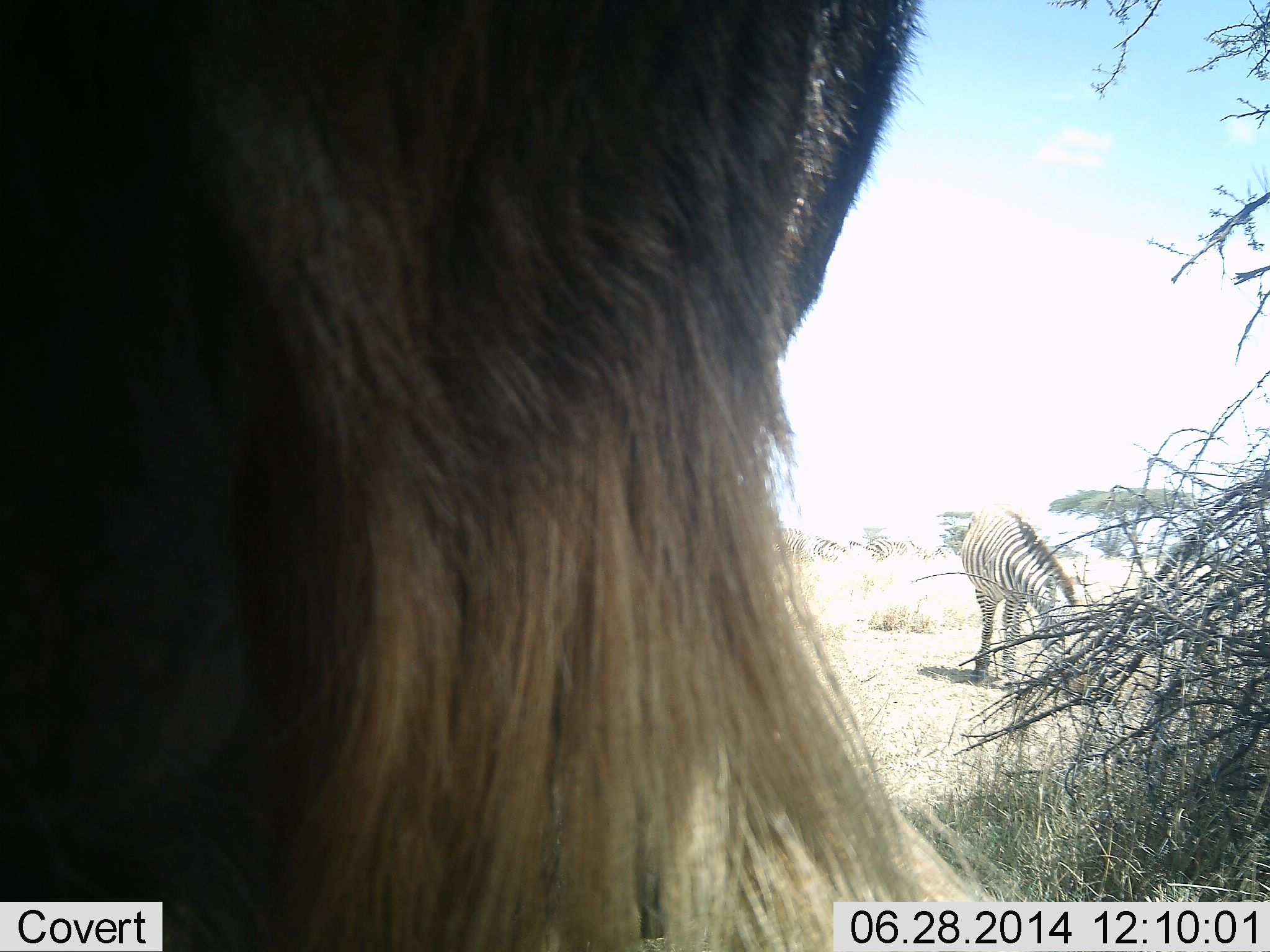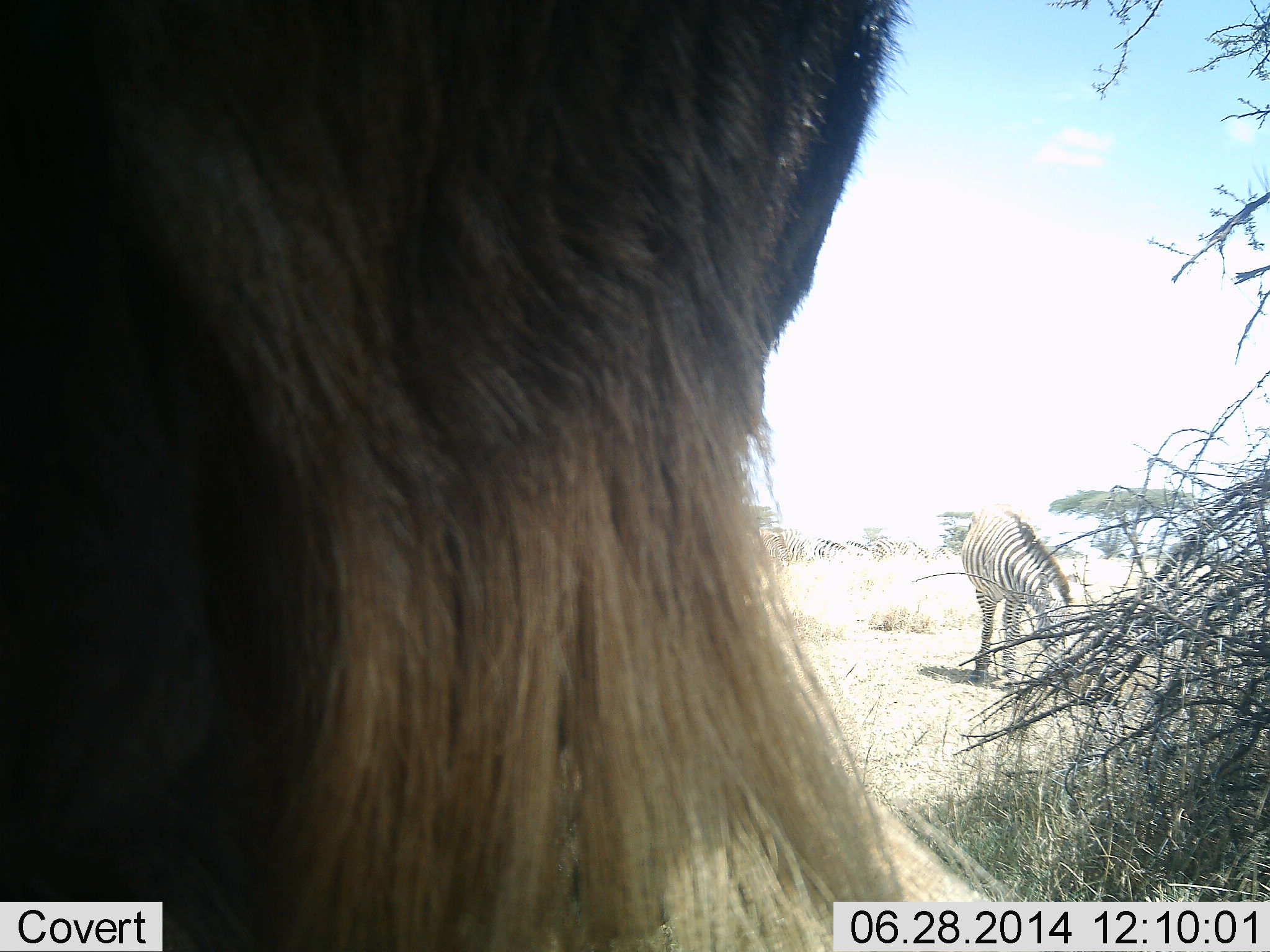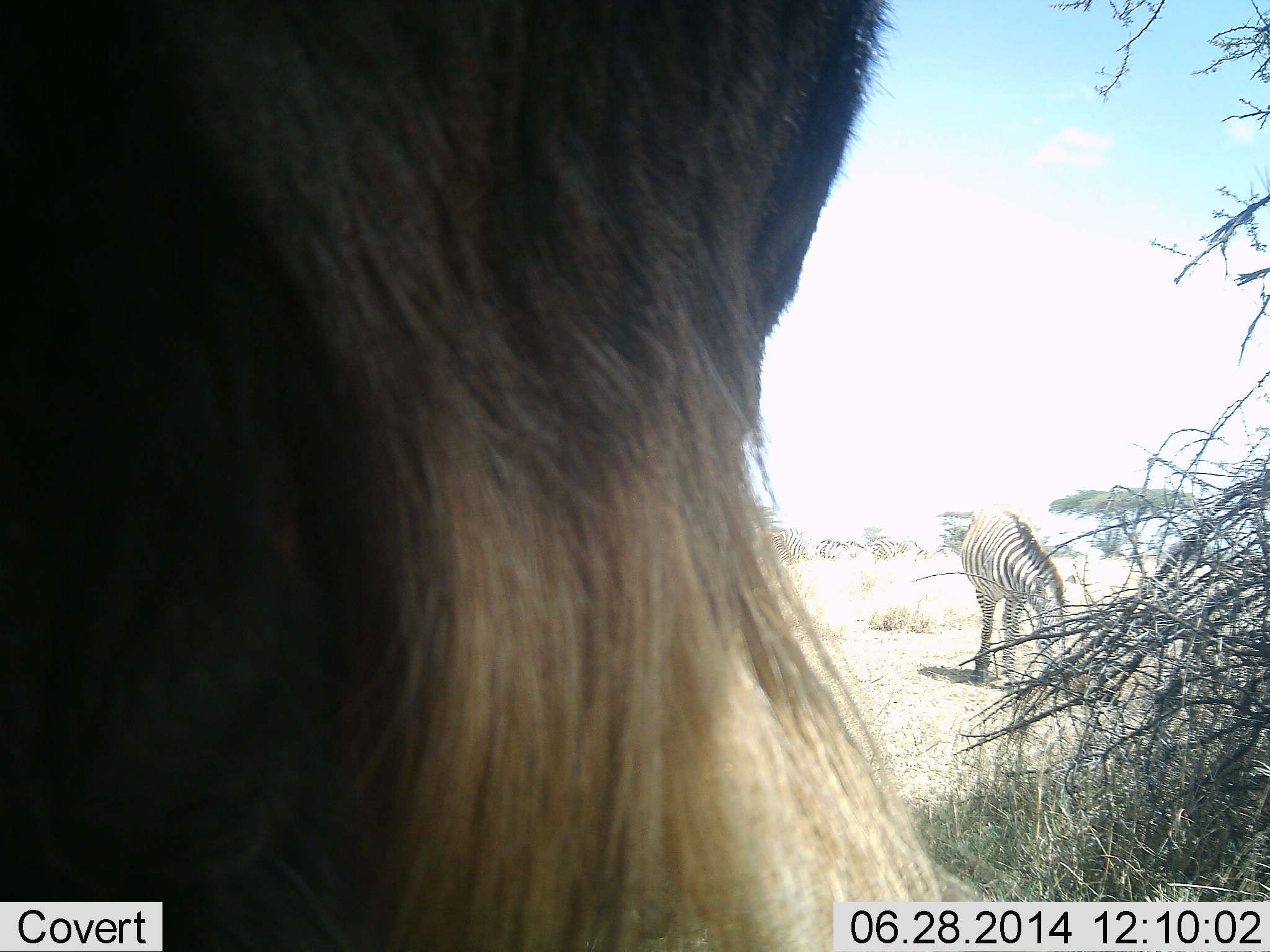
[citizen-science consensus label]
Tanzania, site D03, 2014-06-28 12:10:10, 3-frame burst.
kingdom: Animalia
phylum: Chordata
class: Mammalia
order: Artiodactyla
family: Bovidae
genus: Connochaetes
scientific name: Connochaetes taurinus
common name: blue wildebeest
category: wildebeest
Wildebeest (blue wildebeest) (Connochaetes taurinus), count 1. Behavior (volunteer vote fractions): standing 90%, resting 0%, moving 0%, interacting 10%. Young present (vote fraction): 0%. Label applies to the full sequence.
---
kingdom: Animalia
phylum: Chordata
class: Mammalia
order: Perissodactyla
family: Equidae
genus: Equus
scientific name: Equus quagga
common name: plains zebra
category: zebra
Zebra (plains zebra) (Equus quagga), count 1. Behavior (volunteer vote fractions): standing 43%, resting 0%, moving 7%, interacting 0%. Young present (vote fraction): 0%. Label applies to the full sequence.